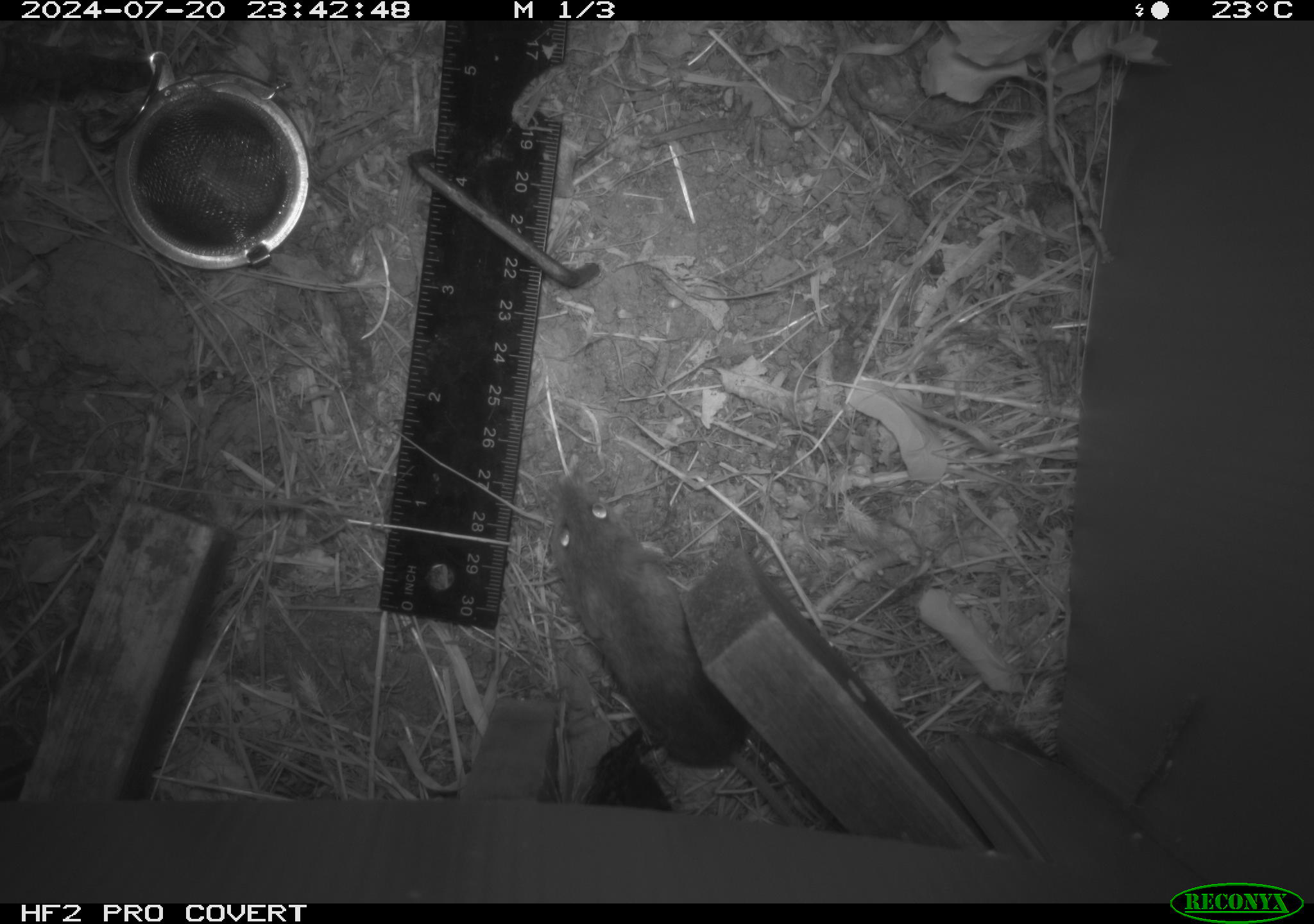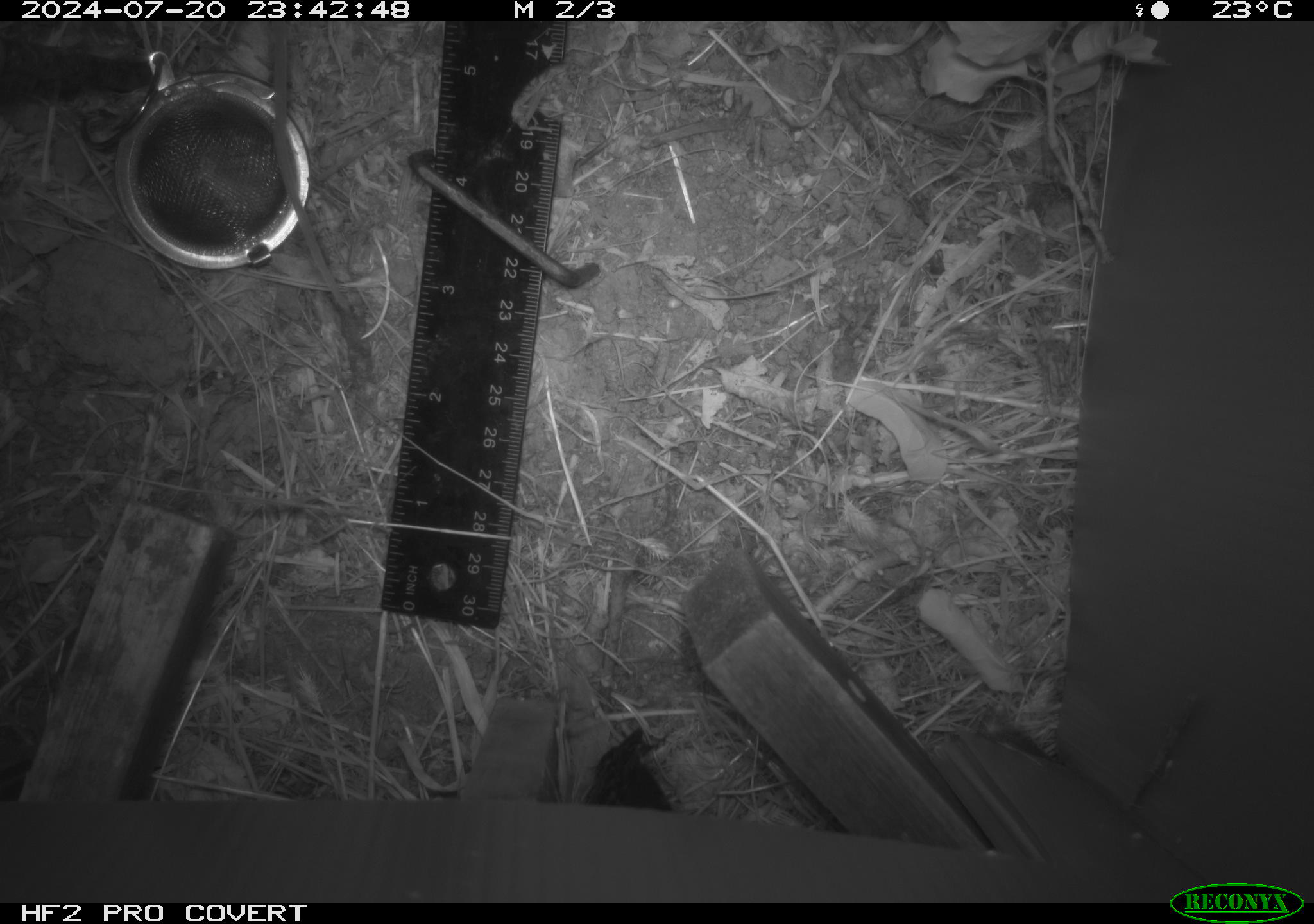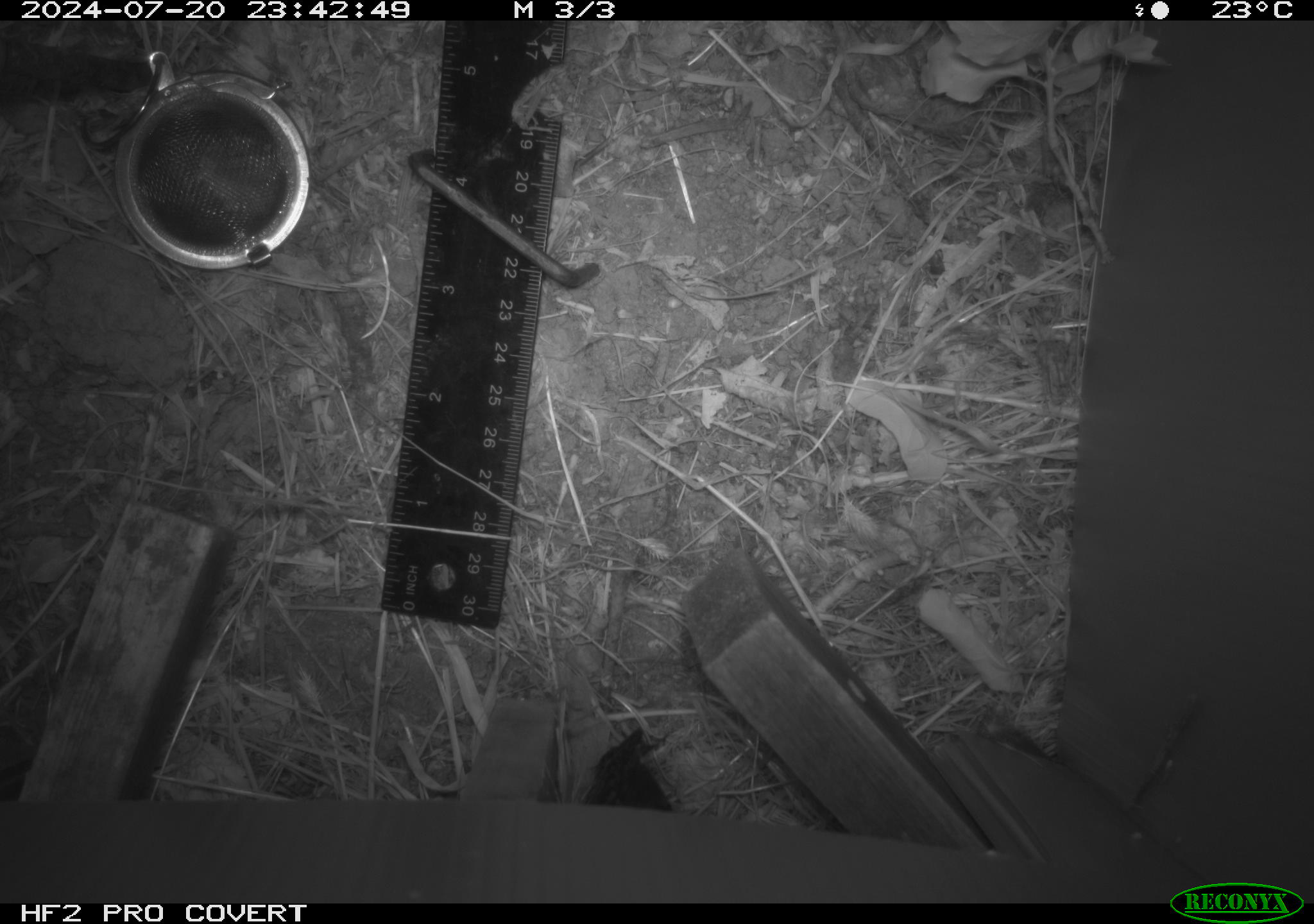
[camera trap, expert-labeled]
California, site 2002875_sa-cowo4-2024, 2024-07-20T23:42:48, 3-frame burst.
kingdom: Animalia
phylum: Chordata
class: Mammalia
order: Rodentia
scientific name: Rodentia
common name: mouse species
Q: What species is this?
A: Mouse species (Rodentia).